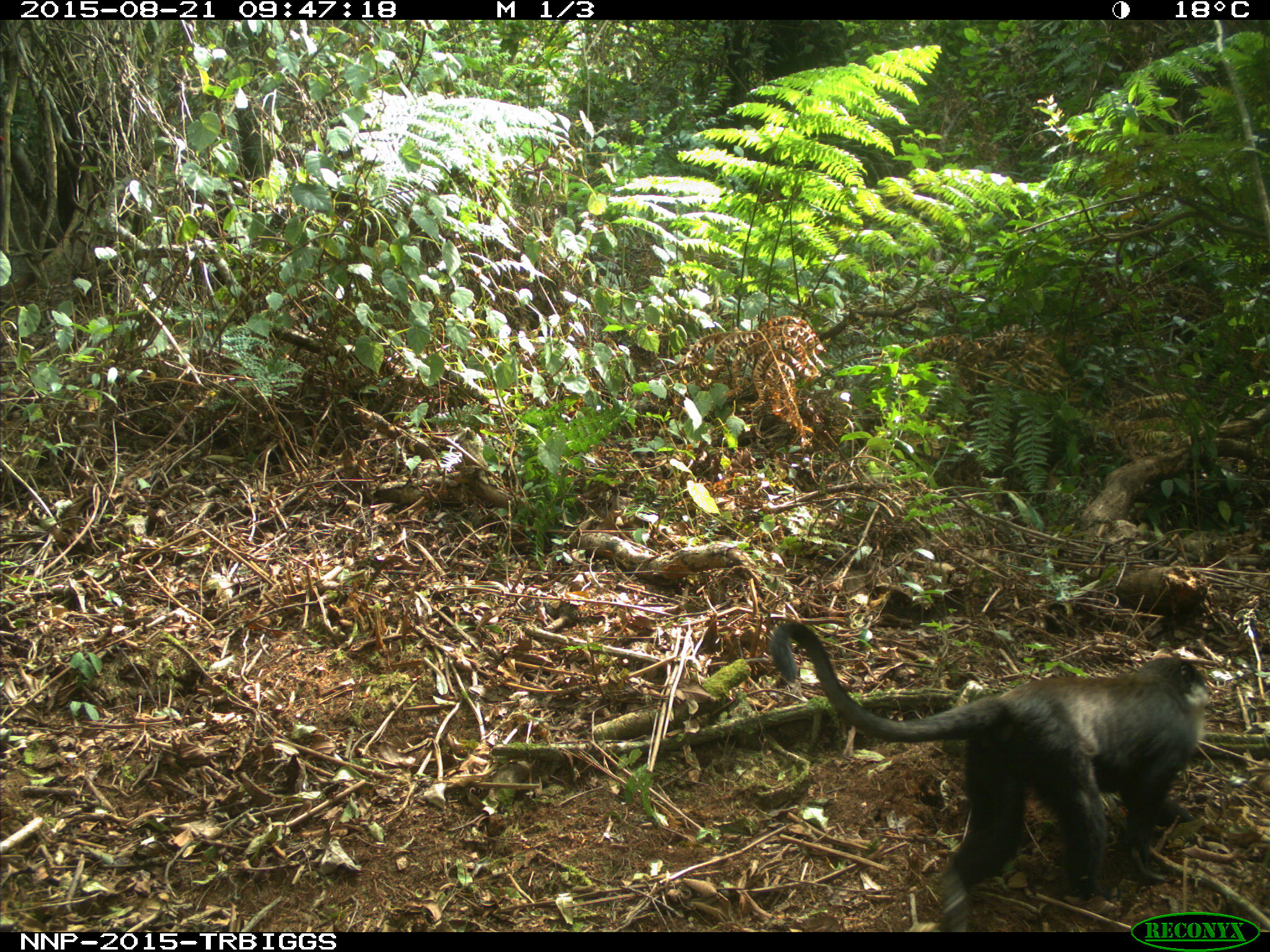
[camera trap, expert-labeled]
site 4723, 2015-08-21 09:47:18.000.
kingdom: Animalia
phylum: Chordata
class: Mammalia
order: Primates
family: Cercopithecidae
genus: Allochrocebus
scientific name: Allochrocebus lhoesti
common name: l'hoest's monkey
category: cercopithecus lhoesti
Cercopithecus lhoesti (l'hoest's monkey) (Allochrocebus lhoesti), count 1.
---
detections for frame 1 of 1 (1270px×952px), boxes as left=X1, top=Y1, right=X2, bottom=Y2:
cercopithecus lhoesti: left=769, top=618, right=1210, bottom=930